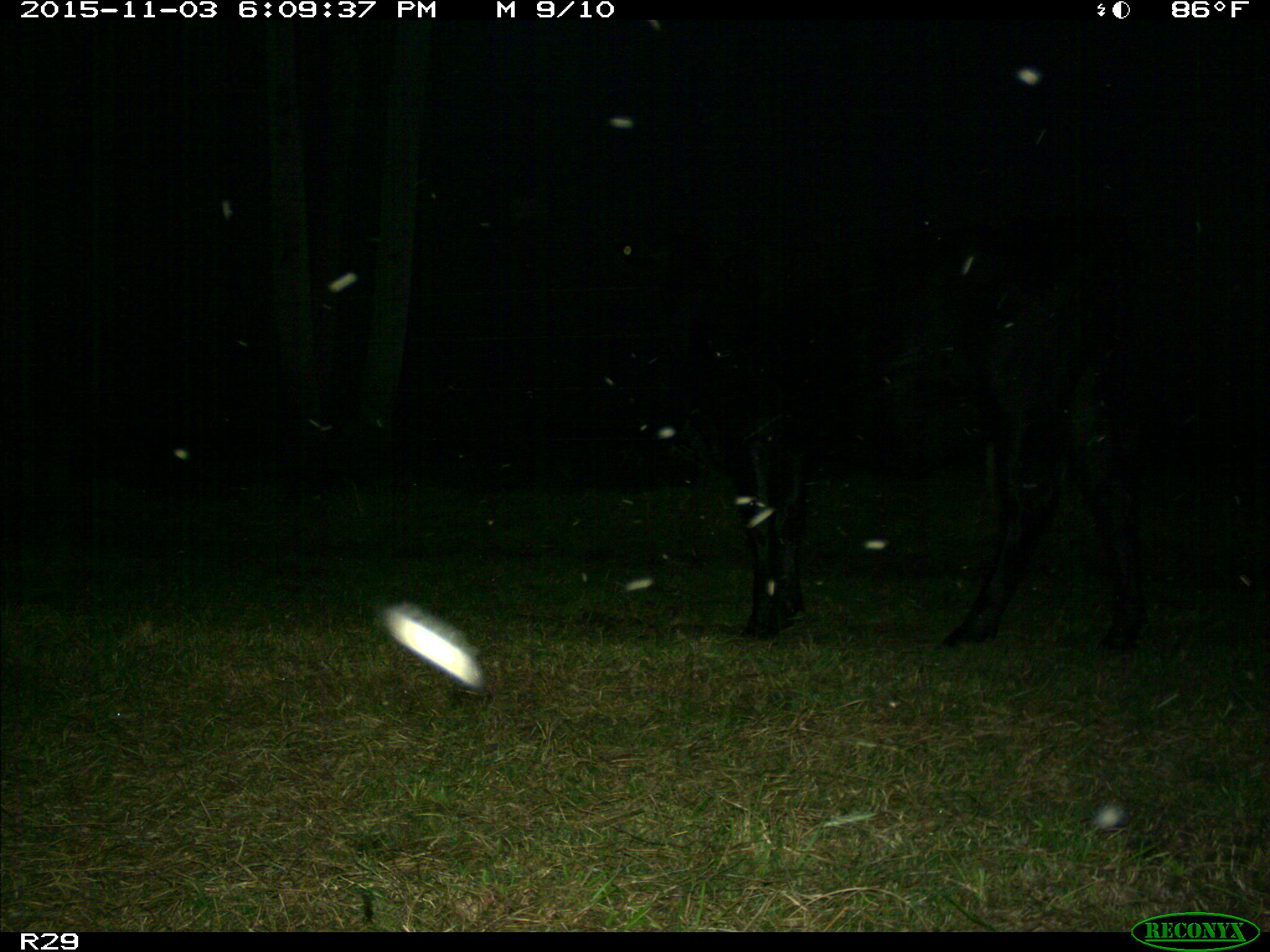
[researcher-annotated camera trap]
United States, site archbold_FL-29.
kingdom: Animalia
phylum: Chordata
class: Mammalia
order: Artiodactyla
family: Bovidae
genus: Bos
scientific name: Bos taurus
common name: domestic cow